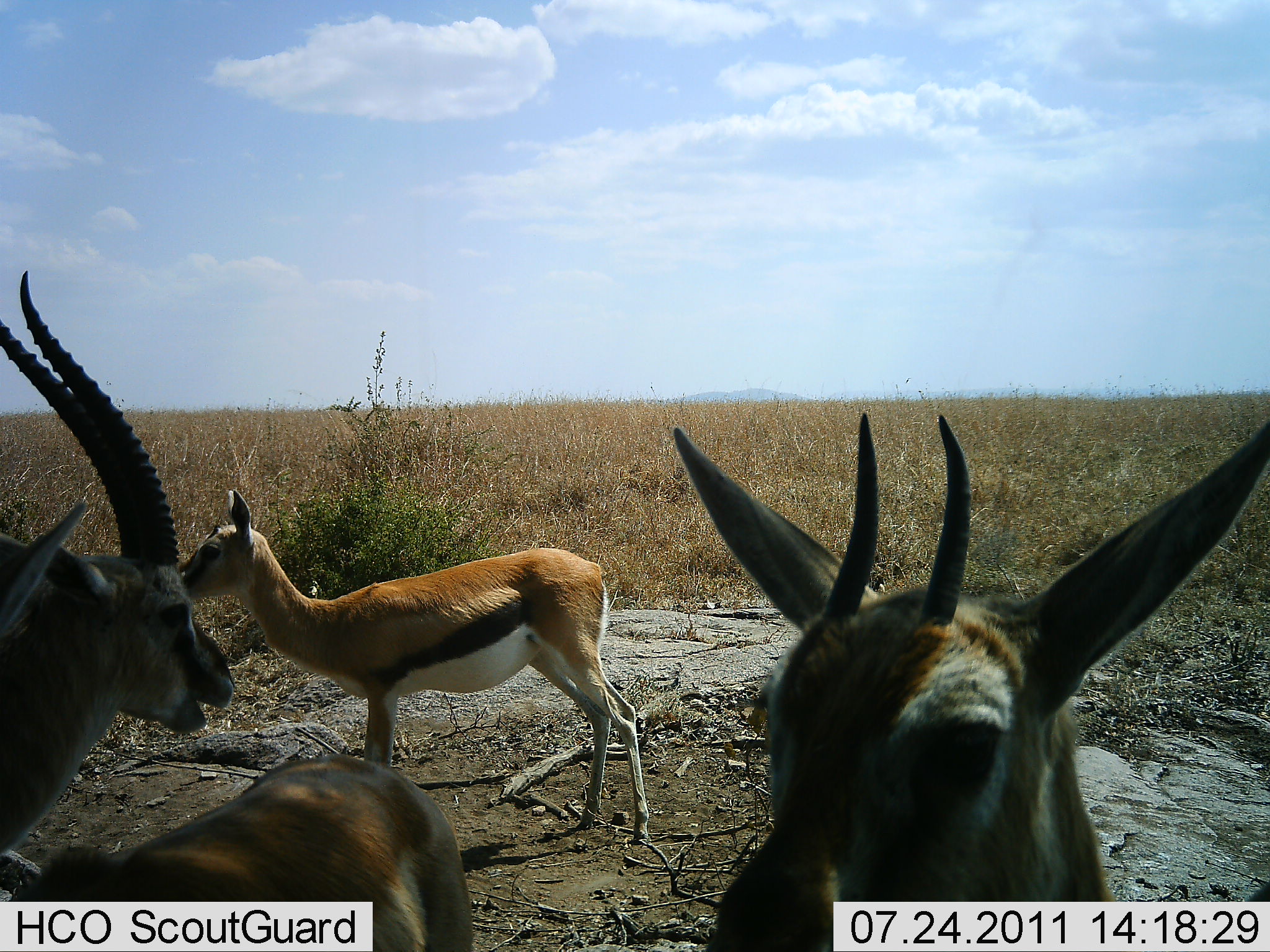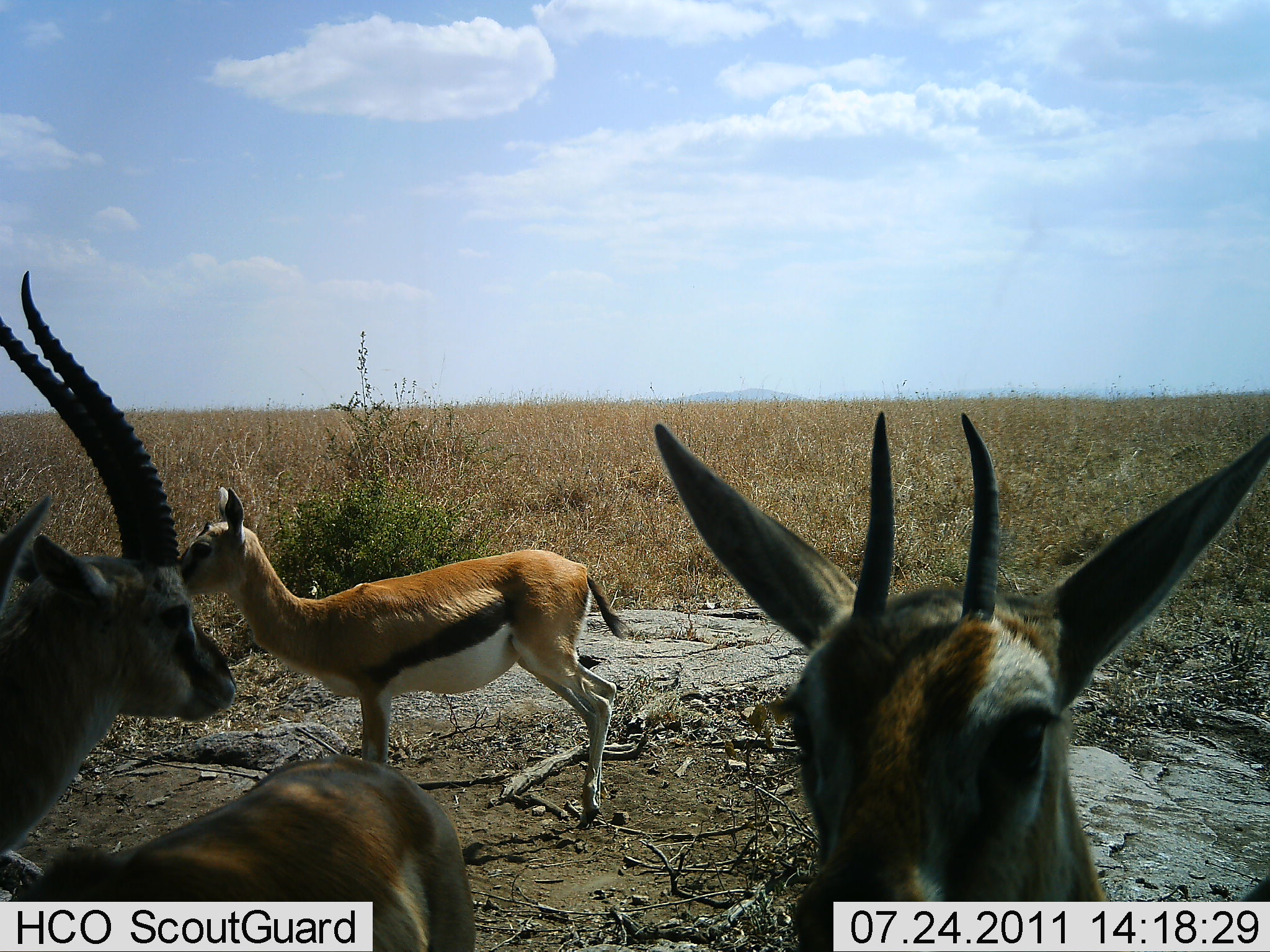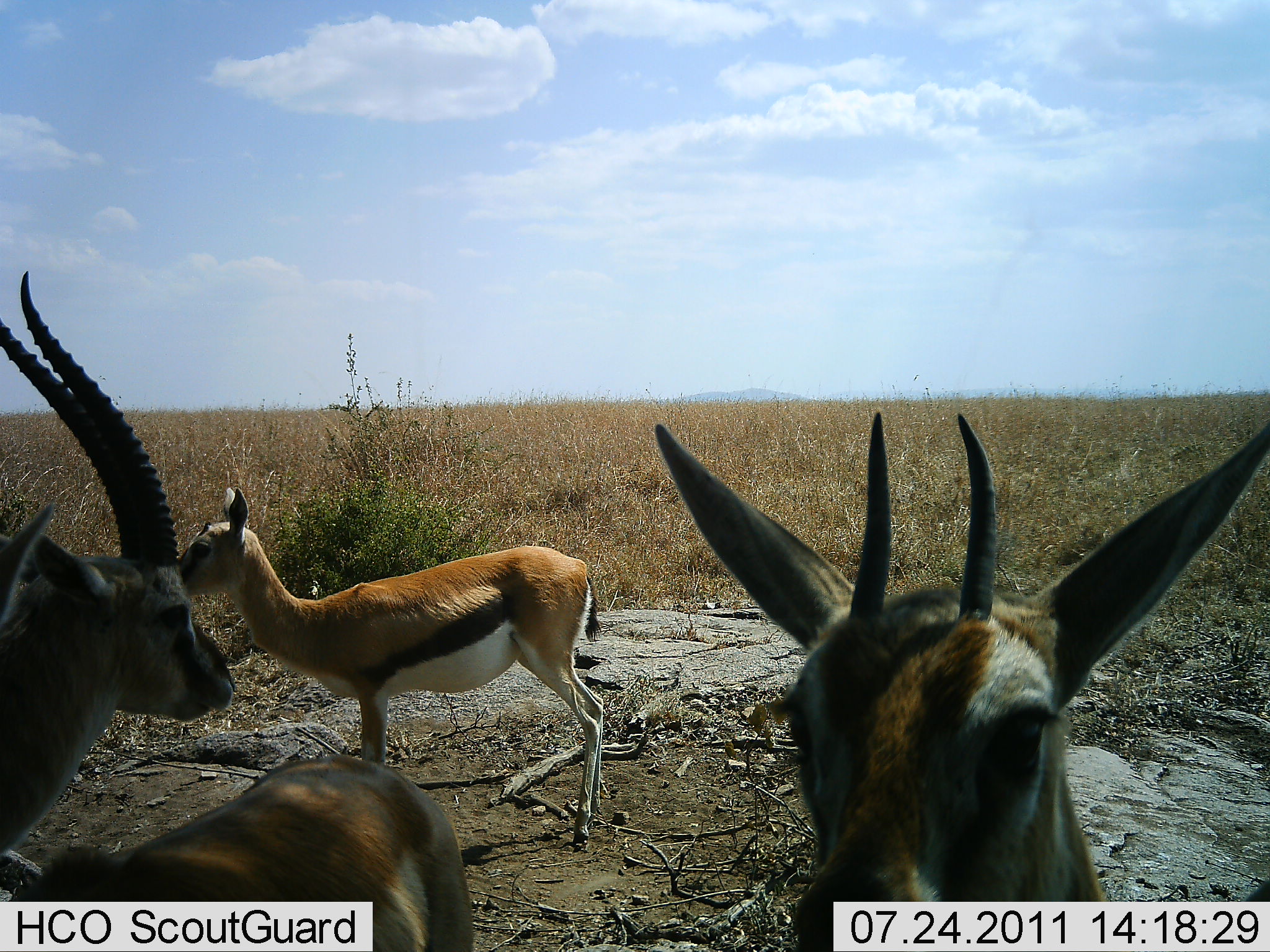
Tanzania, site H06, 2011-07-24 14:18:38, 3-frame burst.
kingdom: Animalia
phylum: Chordata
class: Mammalia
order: Artiodactyla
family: Bovidae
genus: Eudorcas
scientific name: Eudorcas thomsonii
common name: thomson's gazelle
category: gazellethomsons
Gazellethomsons (thomson's gazelle) (Eudorcas thomsonii), count 4. Behavior (volunteer vote fractions): standing 85%, resting 8%, moving 0%, interacting 8%. Young present (vote fraction): 8%. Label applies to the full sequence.